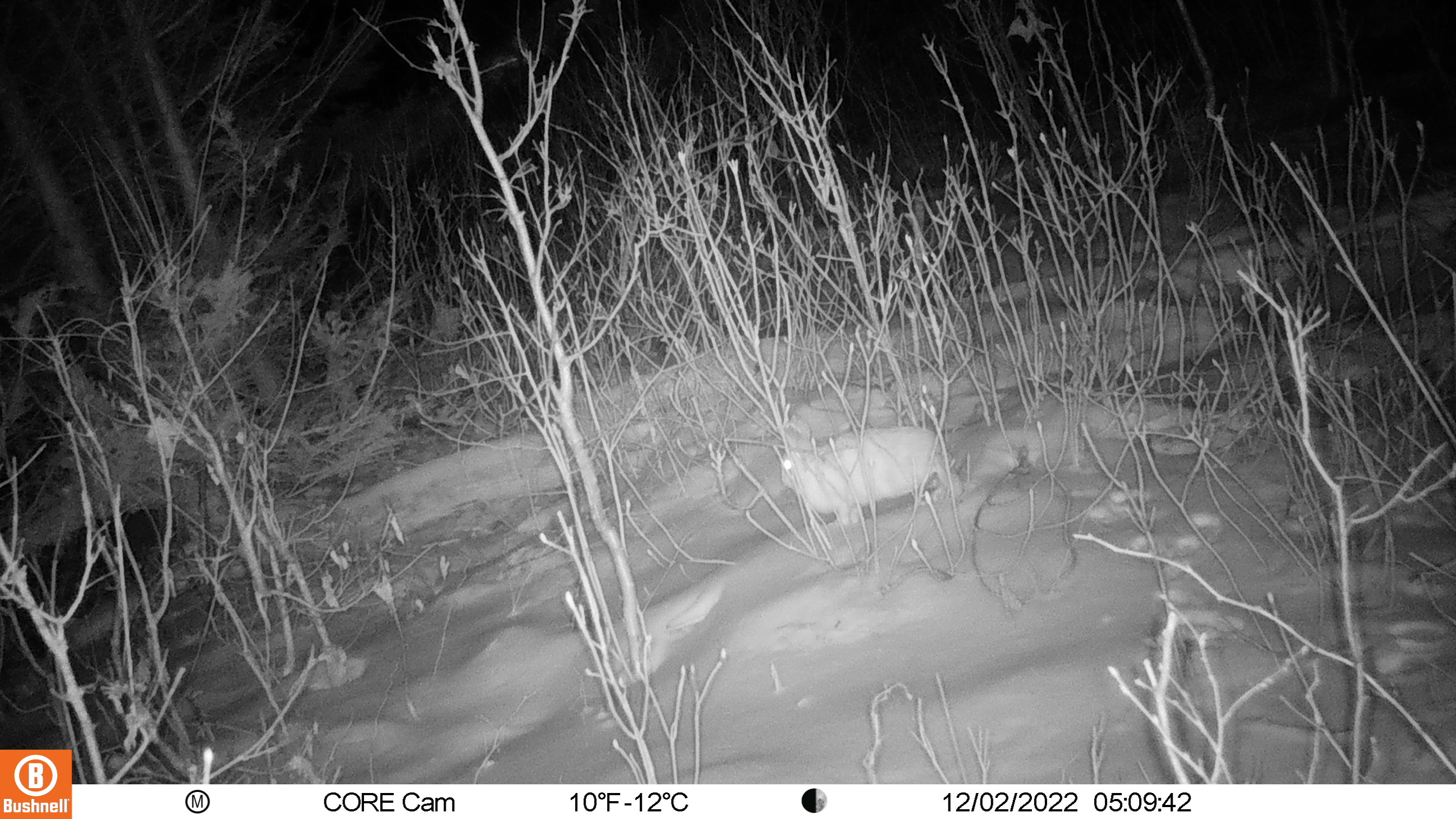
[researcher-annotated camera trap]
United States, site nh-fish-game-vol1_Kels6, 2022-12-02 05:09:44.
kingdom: Animalia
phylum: Chordata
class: Mammalia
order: Lagomorpha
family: Leporidae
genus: Lepus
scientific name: Lepus americanus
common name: snowshoe hare